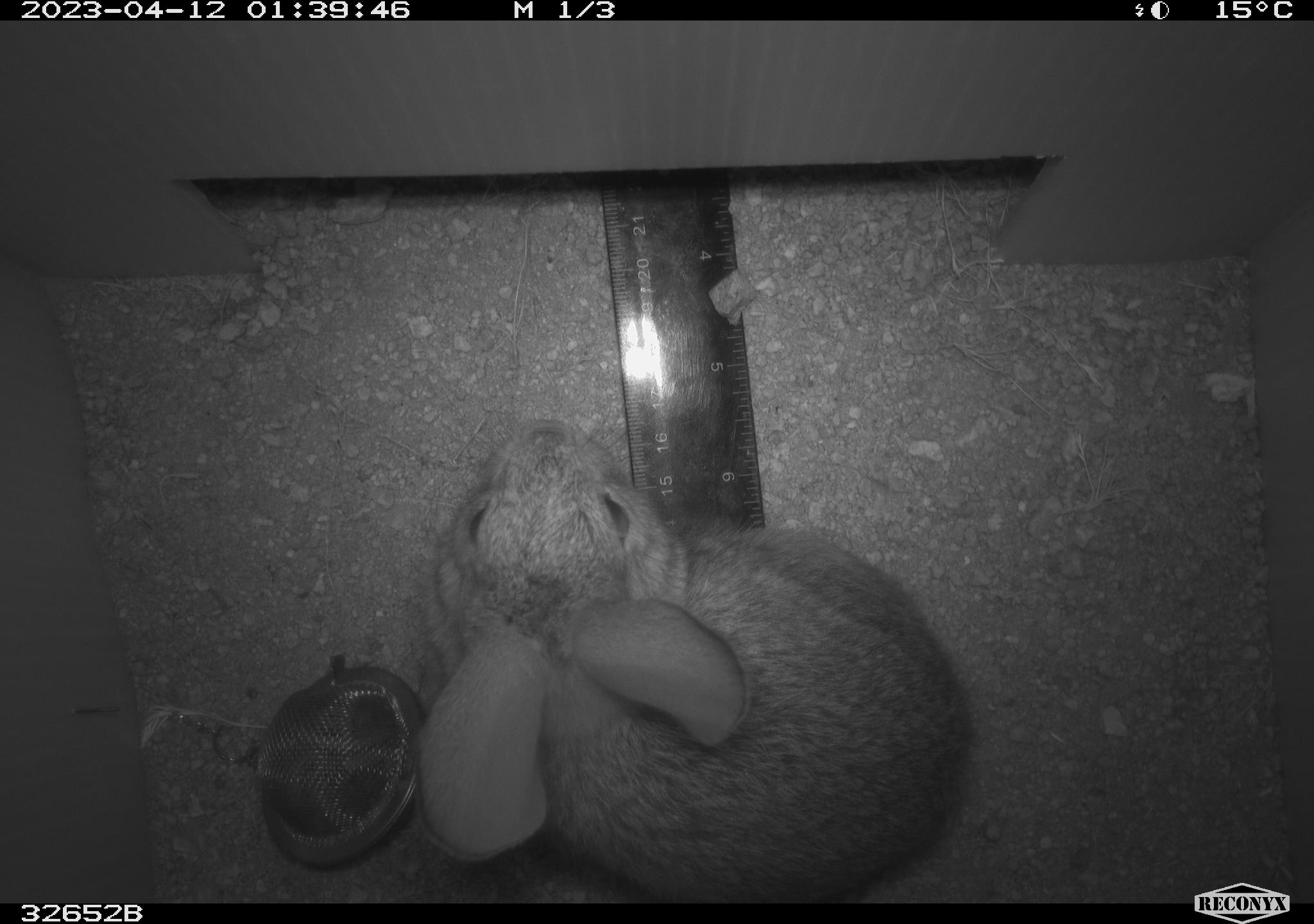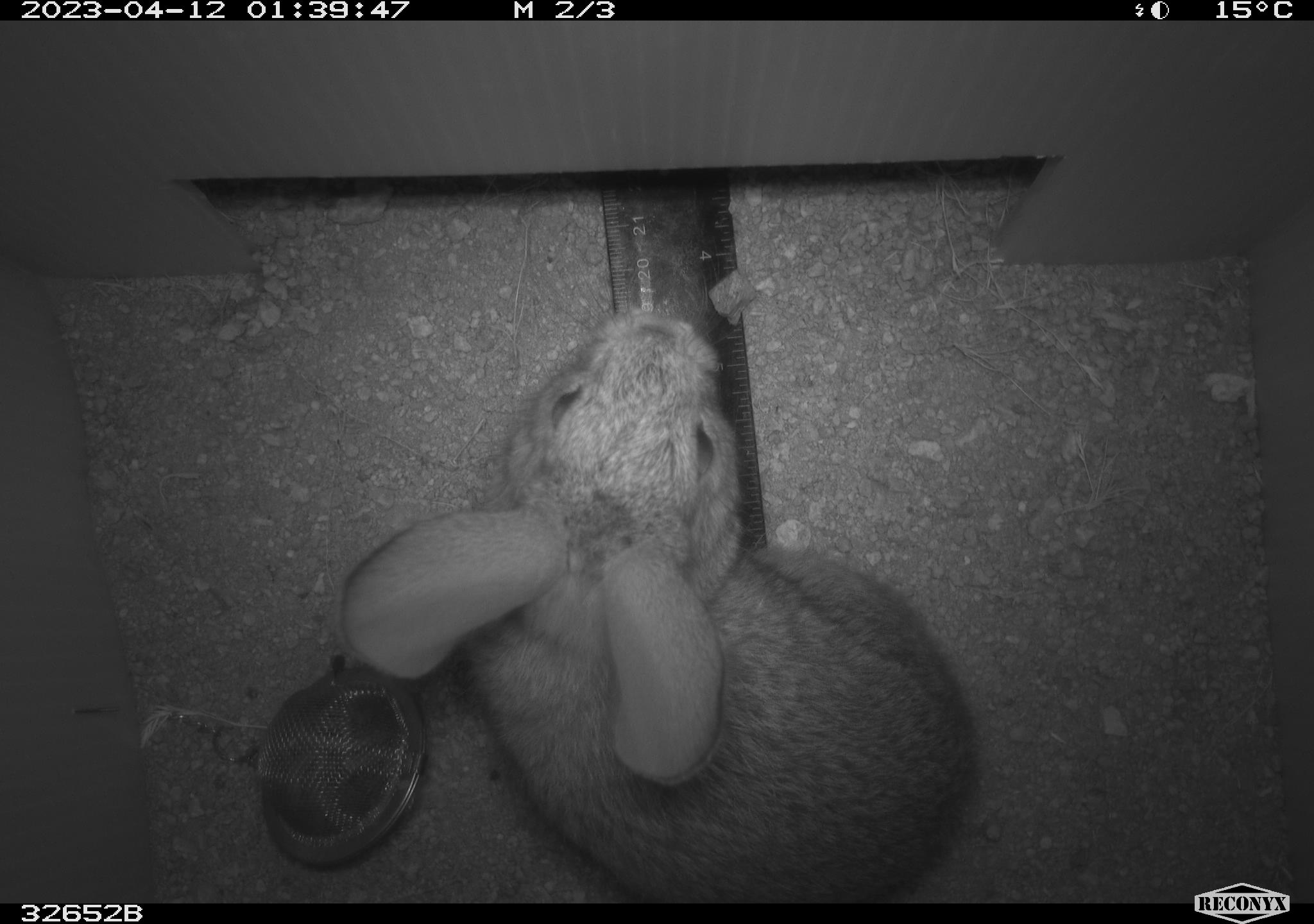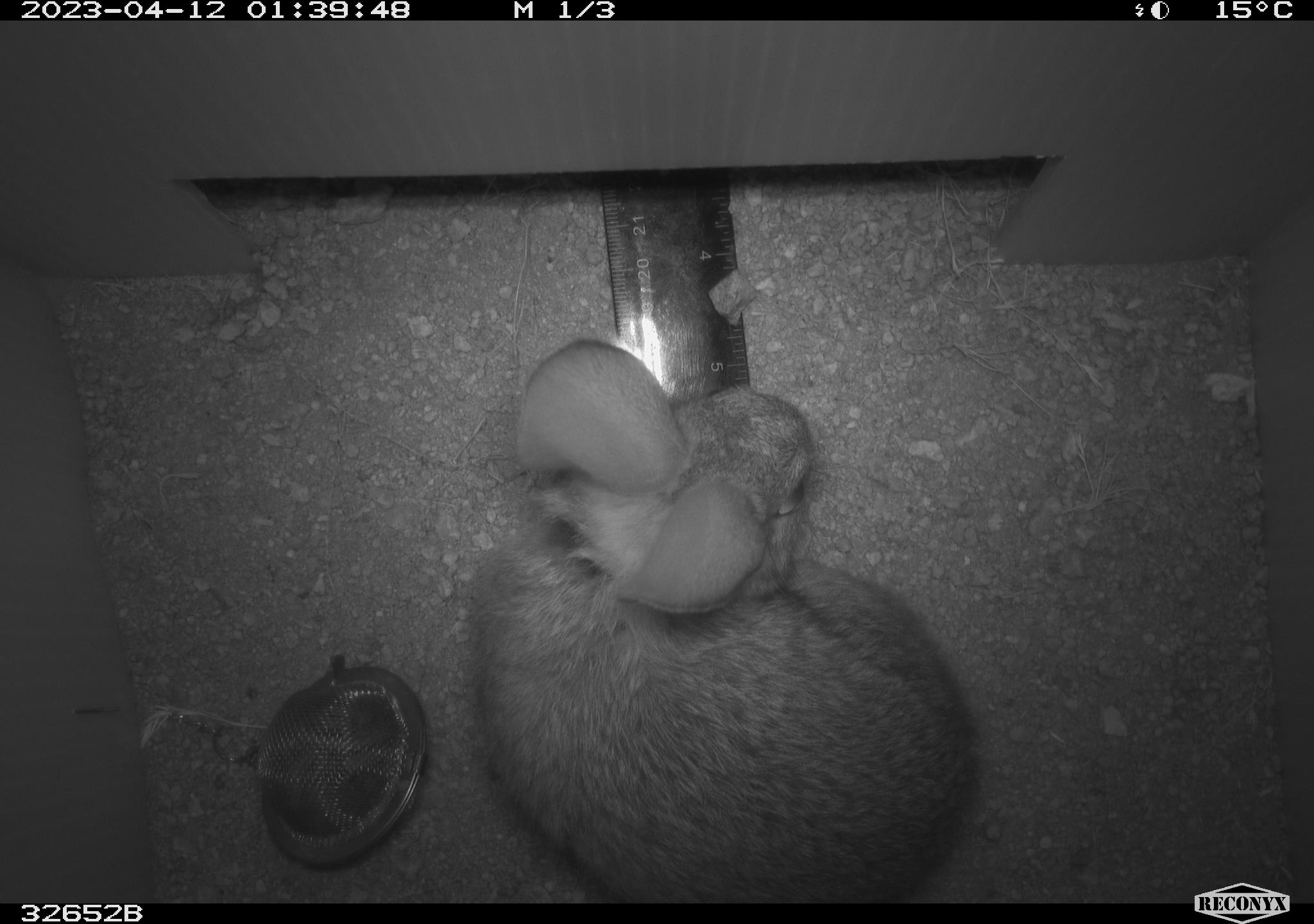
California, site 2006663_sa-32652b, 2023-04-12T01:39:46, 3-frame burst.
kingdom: Animalia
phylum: Chordata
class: Mammalia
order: Lagomorpha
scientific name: Lagomorpha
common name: hares, rabbits, and pikas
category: lagomorpha order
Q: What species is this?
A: Lagomorpha order (hares, rabbits, and pikas) (Lagomorpha).